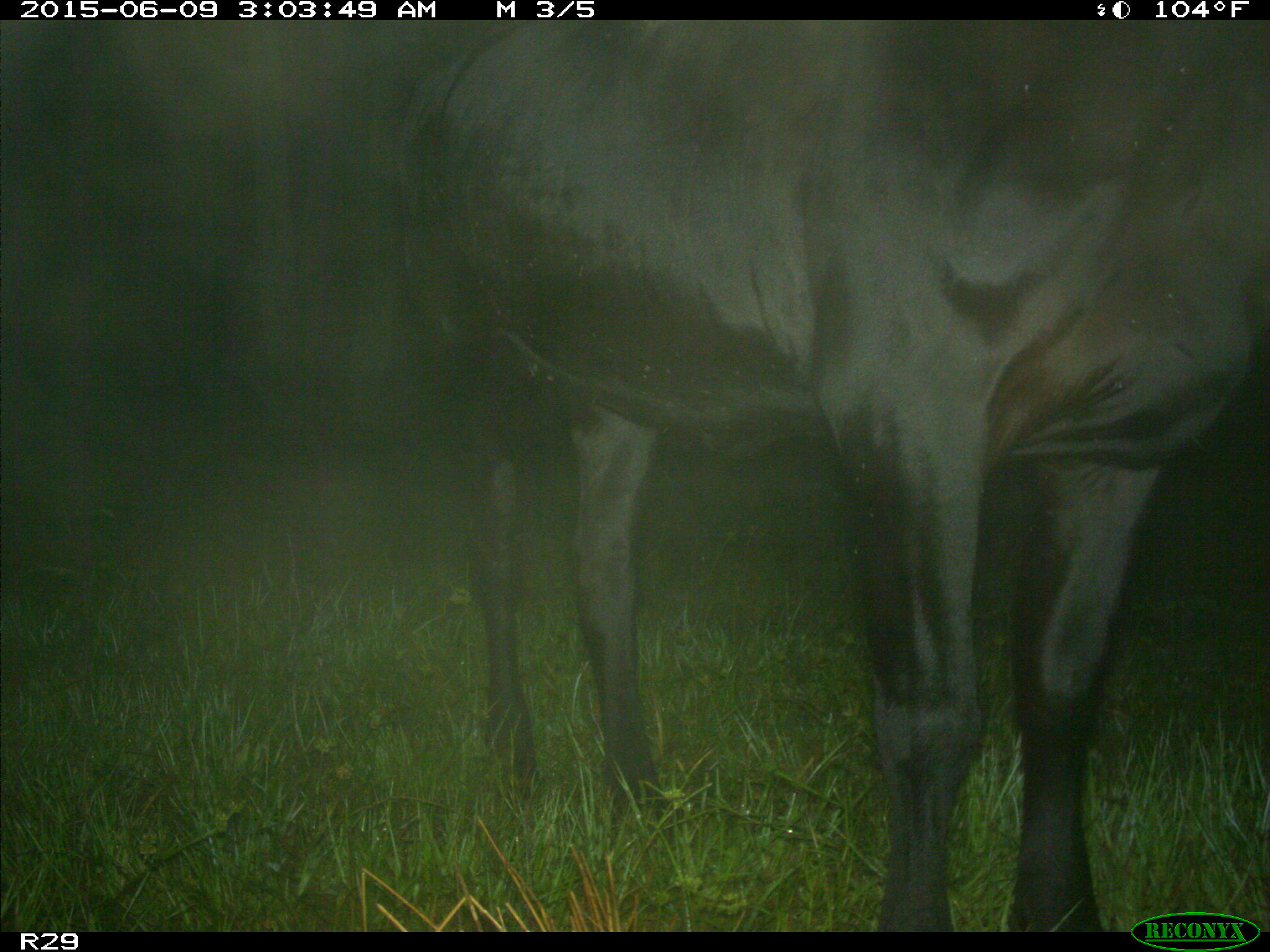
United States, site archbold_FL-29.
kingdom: Animalia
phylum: Chordata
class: Mammalia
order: Artiodactyla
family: Bovidae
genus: Bos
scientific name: Bos taurus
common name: domestic cow